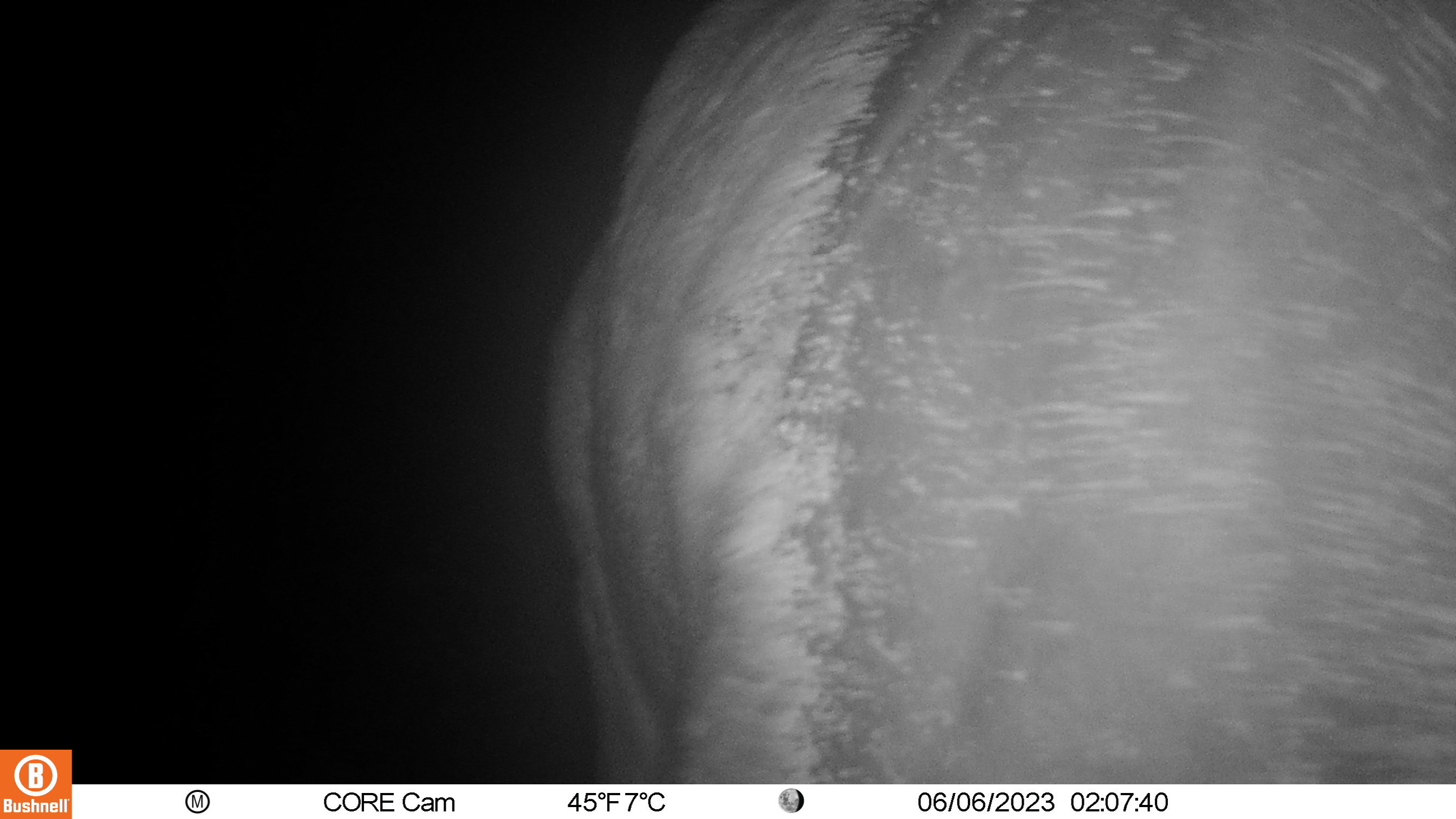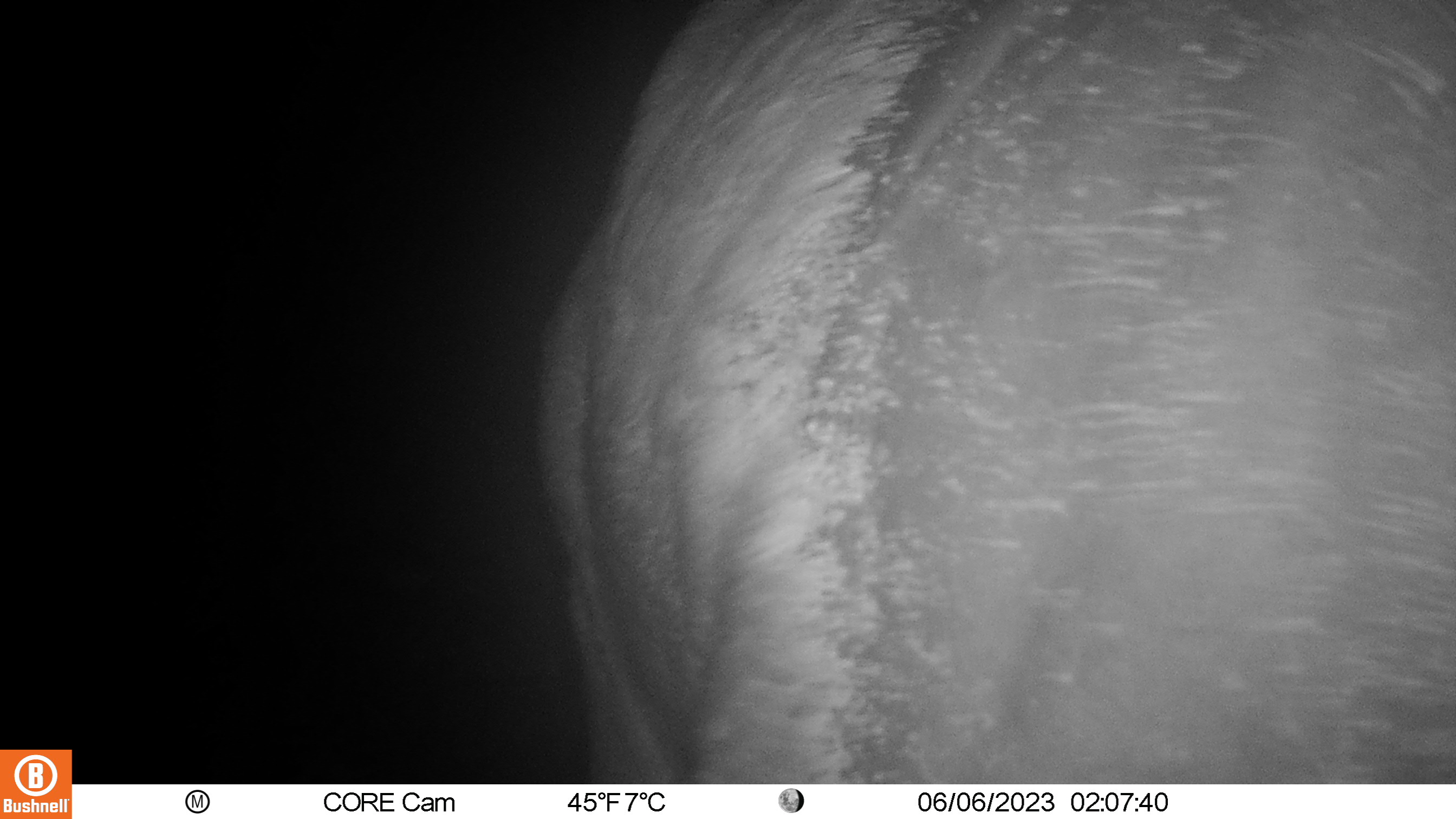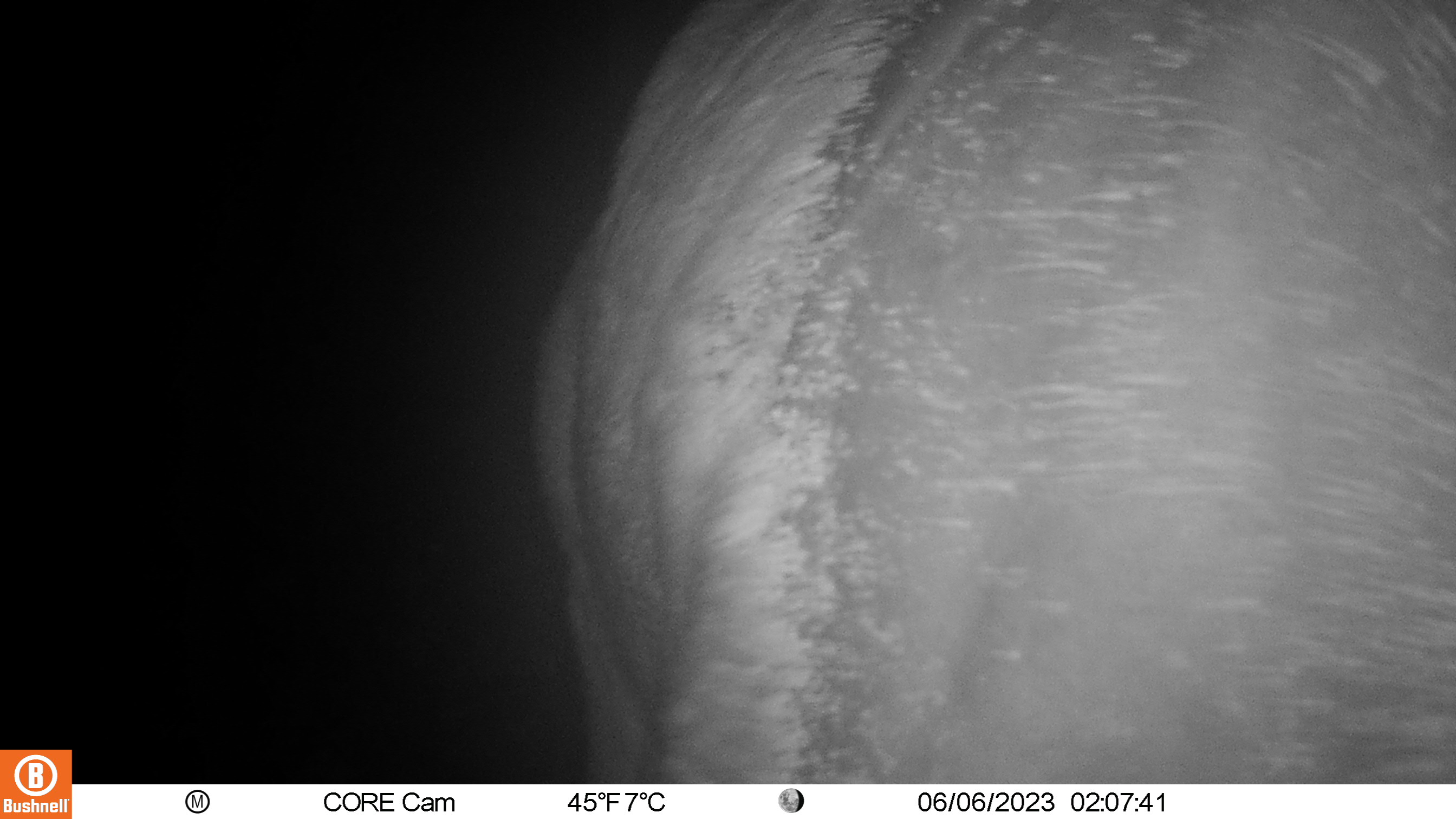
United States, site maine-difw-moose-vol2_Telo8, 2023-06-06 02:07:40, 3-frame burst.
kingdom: Animalia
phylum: Chordata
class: Mammalia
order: Artiodactyla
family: Cervidae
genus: Alces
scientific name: Alces alces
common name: moose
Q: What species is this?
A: Moose (Alces alces).